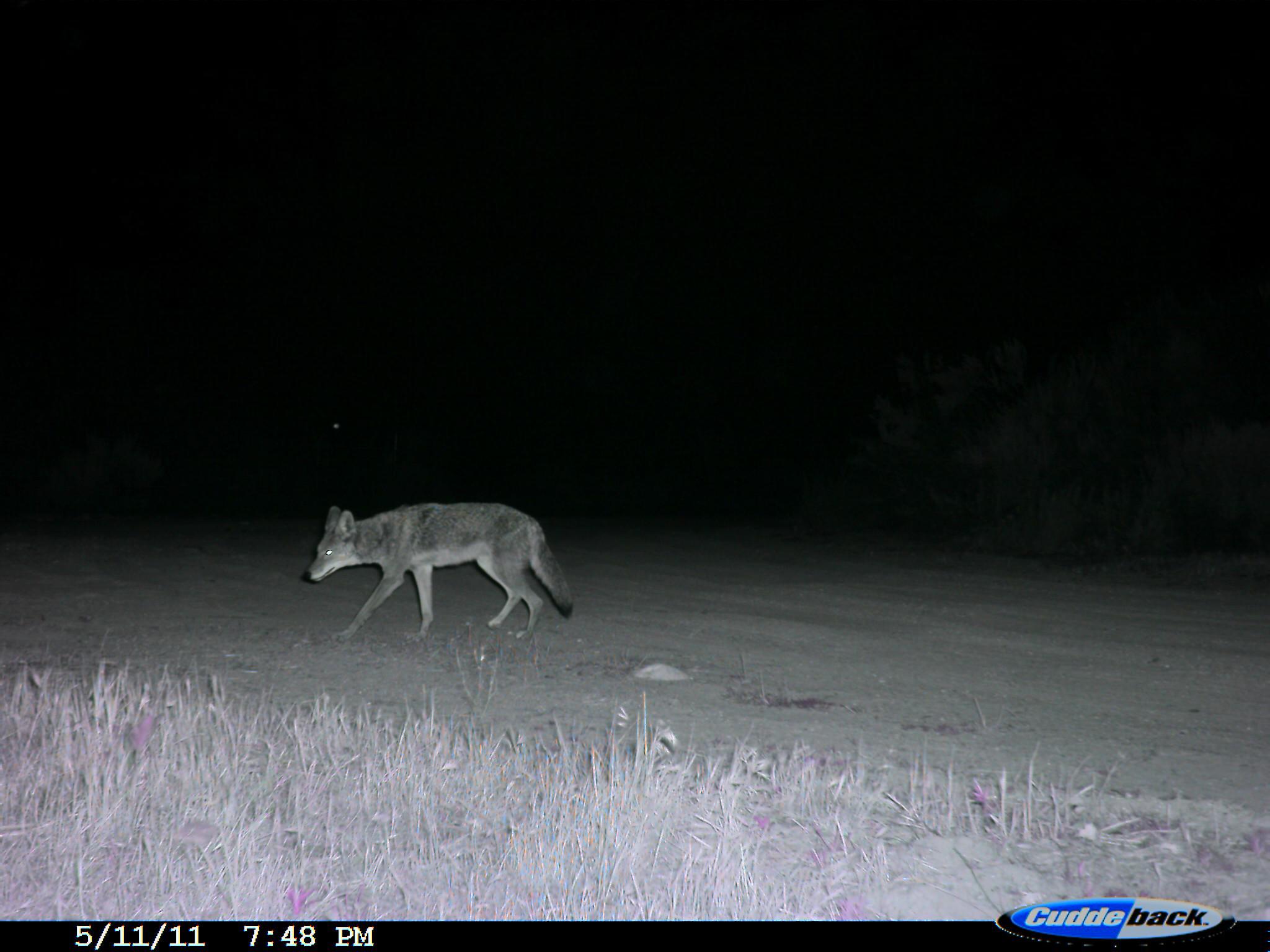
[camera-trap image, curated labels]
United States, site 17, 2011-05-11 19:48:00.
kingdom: Animalia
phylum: Chordata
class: Mammalia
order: Carnivora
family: Canidae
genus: Canis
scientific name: Canis latrans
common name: coyote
Coyote (Canis latrans).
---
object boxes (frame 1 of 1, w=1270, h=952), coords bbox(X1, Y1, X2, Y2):
coyote: bbox(300, 505, 573, 645)